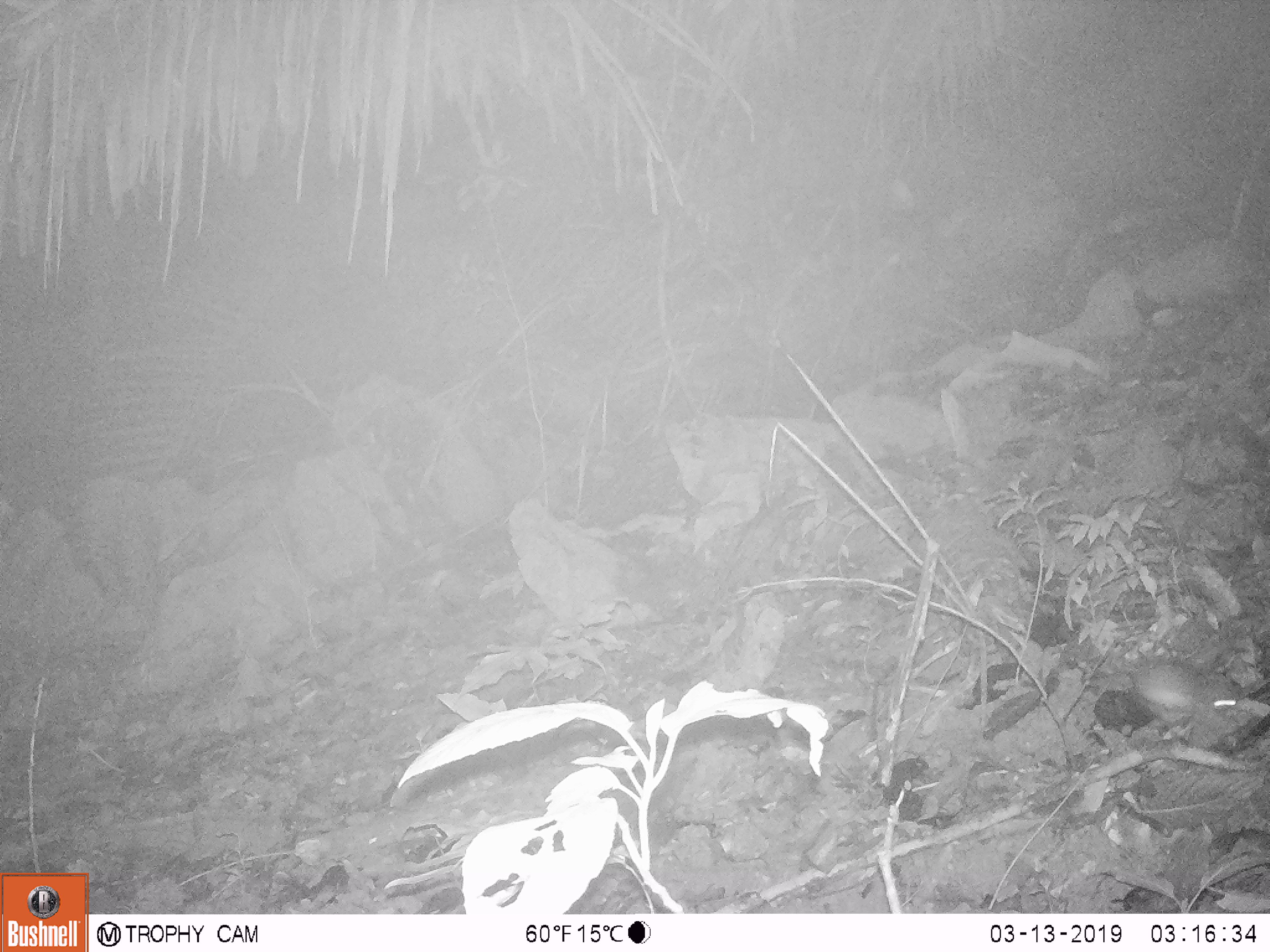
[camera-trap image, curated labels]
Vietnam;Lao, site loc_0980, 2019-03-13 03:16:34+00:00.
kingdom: Animalia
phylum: Chordata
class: Mammalia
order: Rodentia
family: Muridae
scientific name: Muridae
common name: old-world mice and rats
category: unidentified murid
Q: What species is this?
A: Unidentified murid (old-world mice and rats) (Muridae).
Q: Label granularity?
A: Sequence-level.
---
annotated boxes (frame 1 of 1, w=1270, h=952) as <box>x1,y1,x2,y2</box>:
unidentified murid: <box>1132,656,1243,718</box>